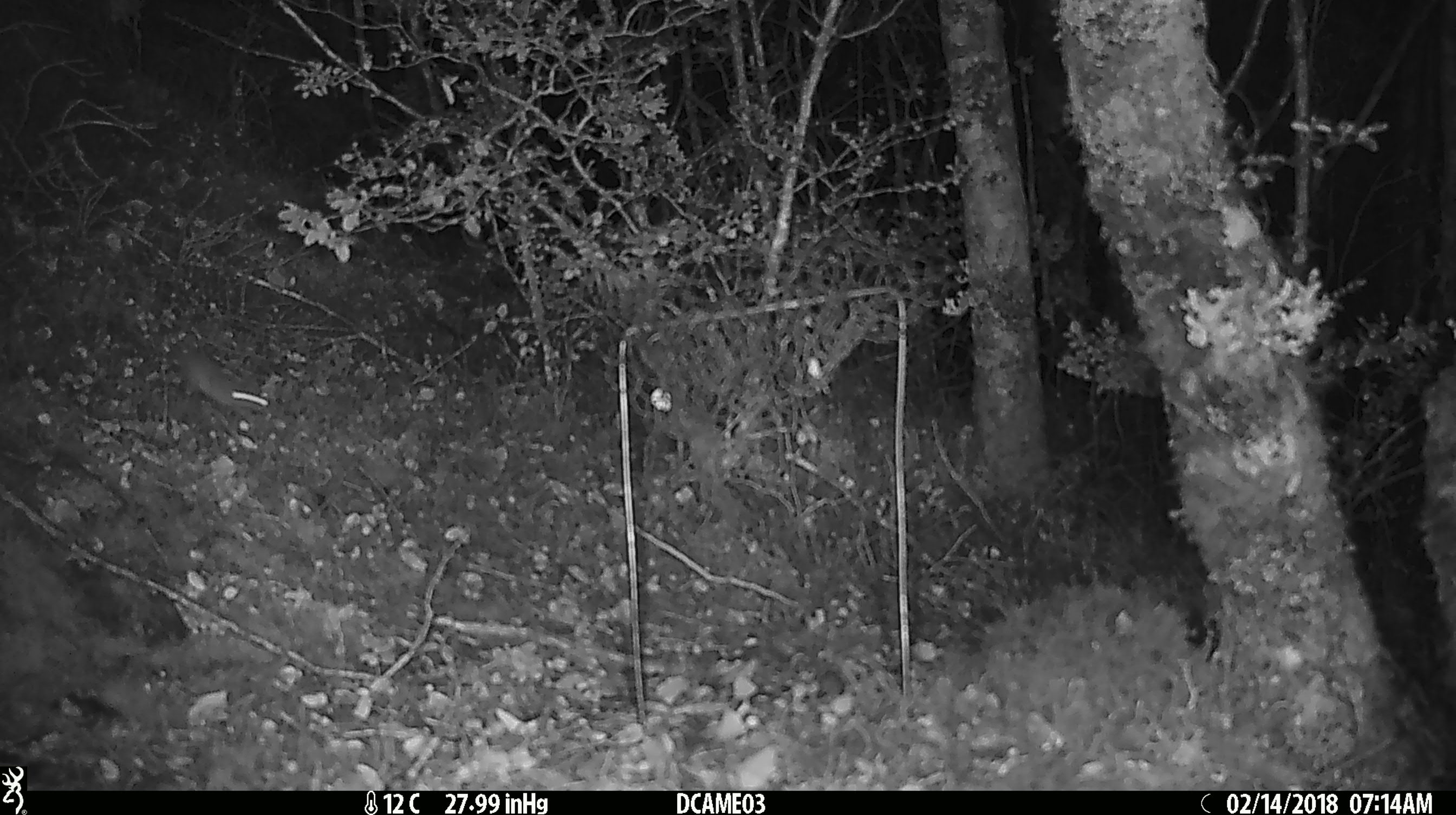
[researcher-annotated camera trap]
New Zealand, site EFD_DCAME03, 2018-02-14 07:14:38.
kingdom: Animalia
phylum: Chordata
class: Mammalia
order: Rodentia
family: Muridae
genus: Mus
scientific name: Mus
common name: mouse